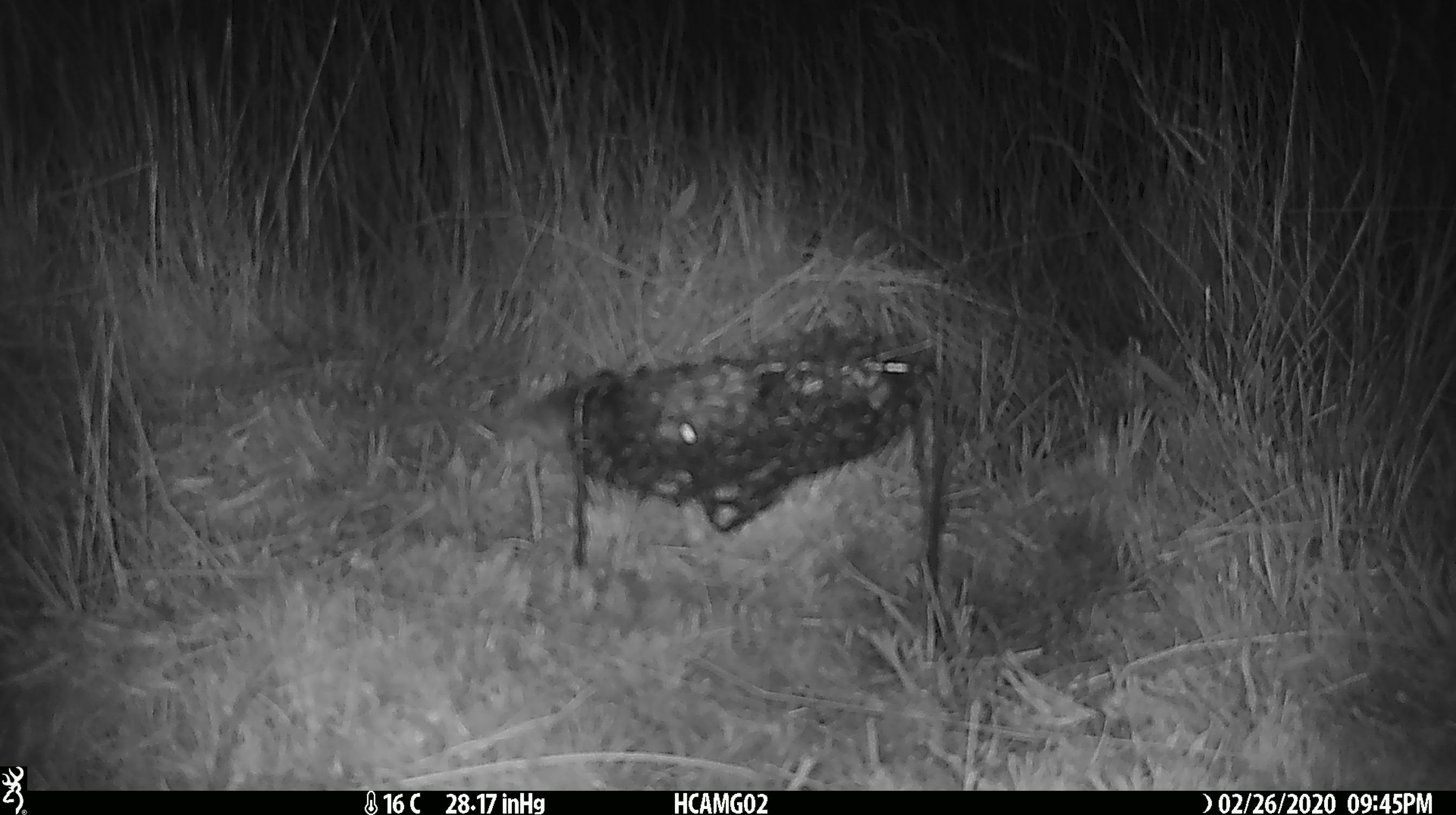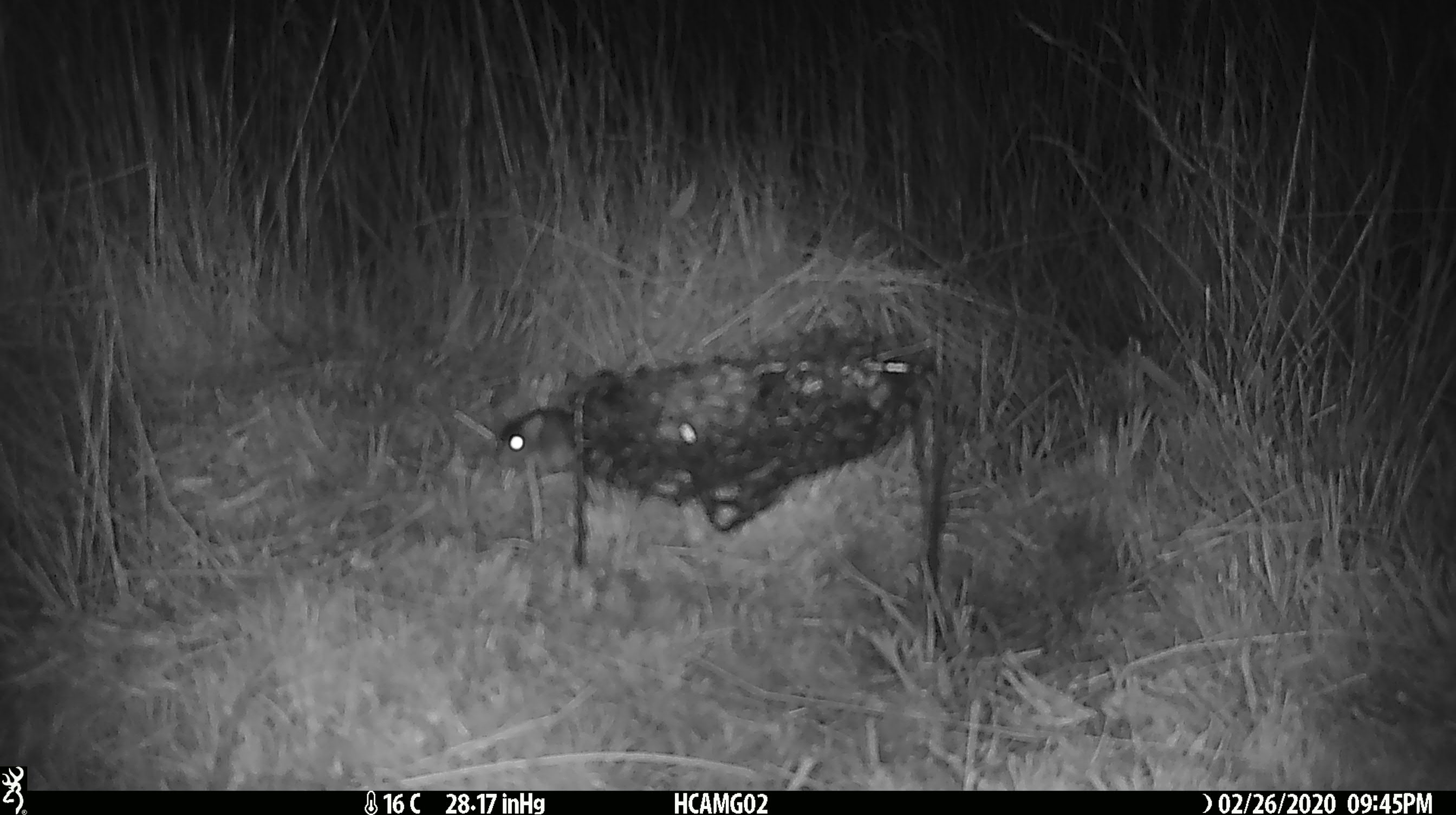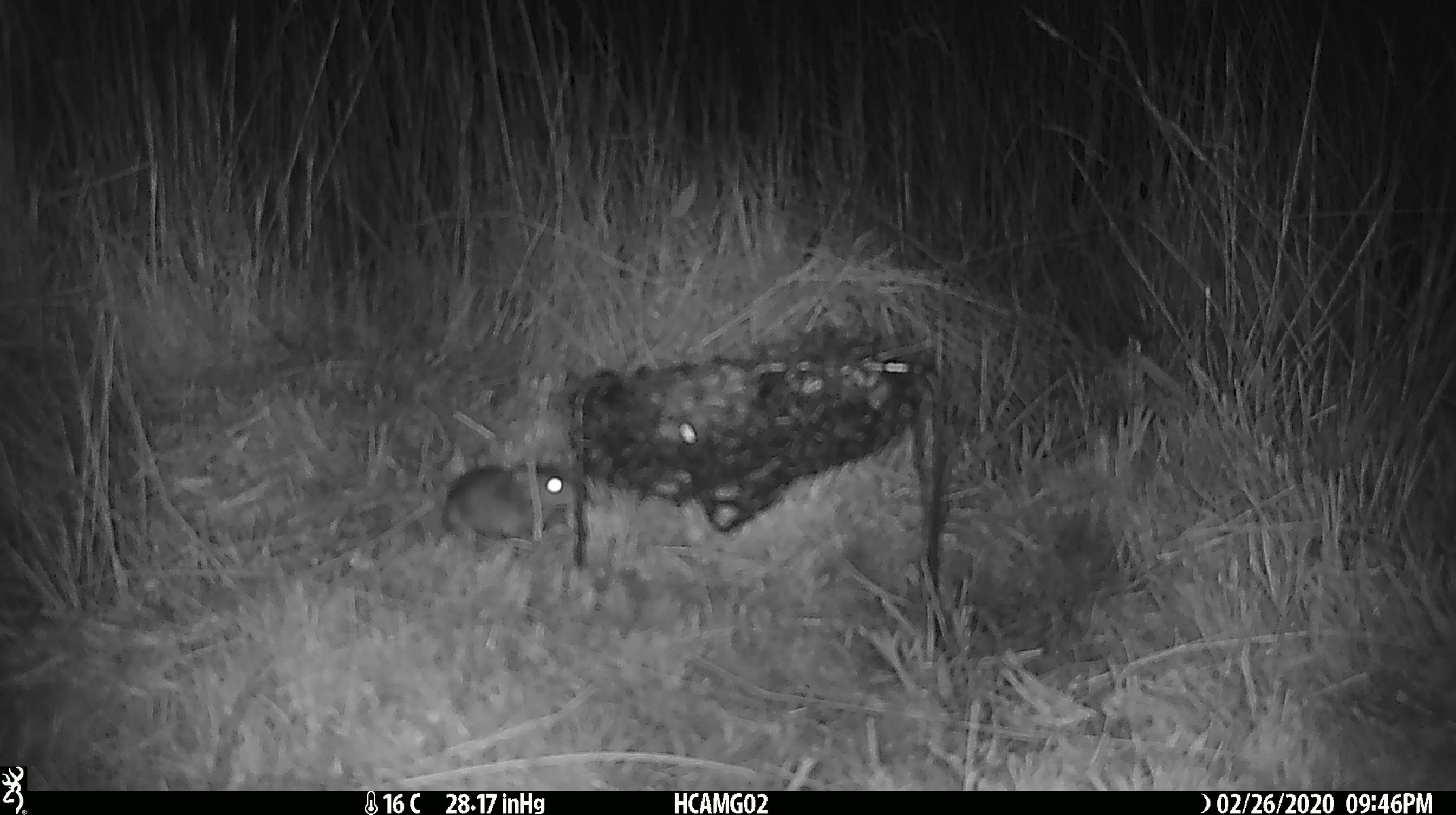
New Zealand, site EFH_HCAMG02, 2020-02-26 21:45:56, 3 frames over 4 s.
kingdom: Animalia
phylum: Chordata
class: Mammalia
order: Rodentia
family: Muridae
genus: Mus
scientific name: Mus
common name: mouse